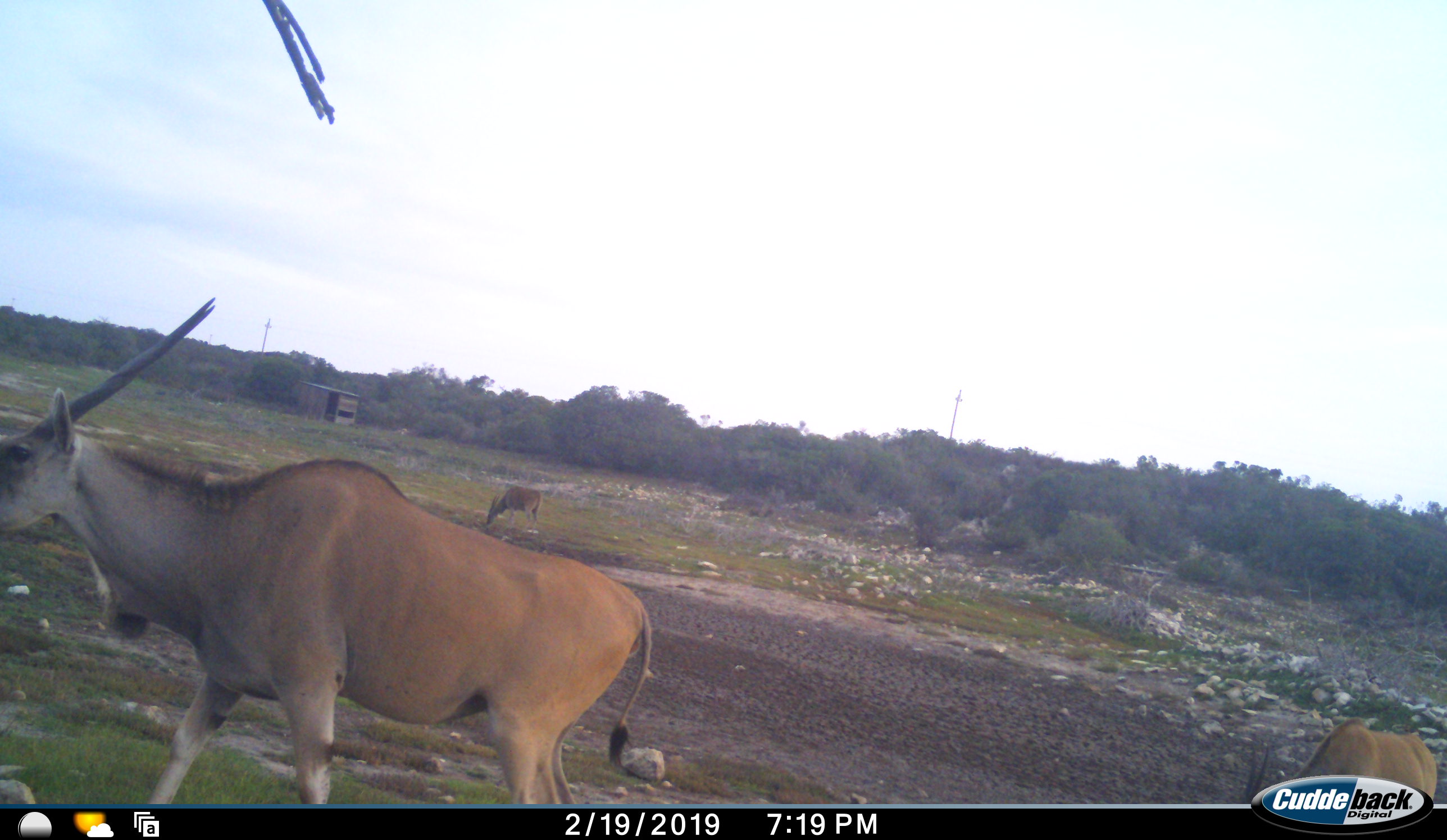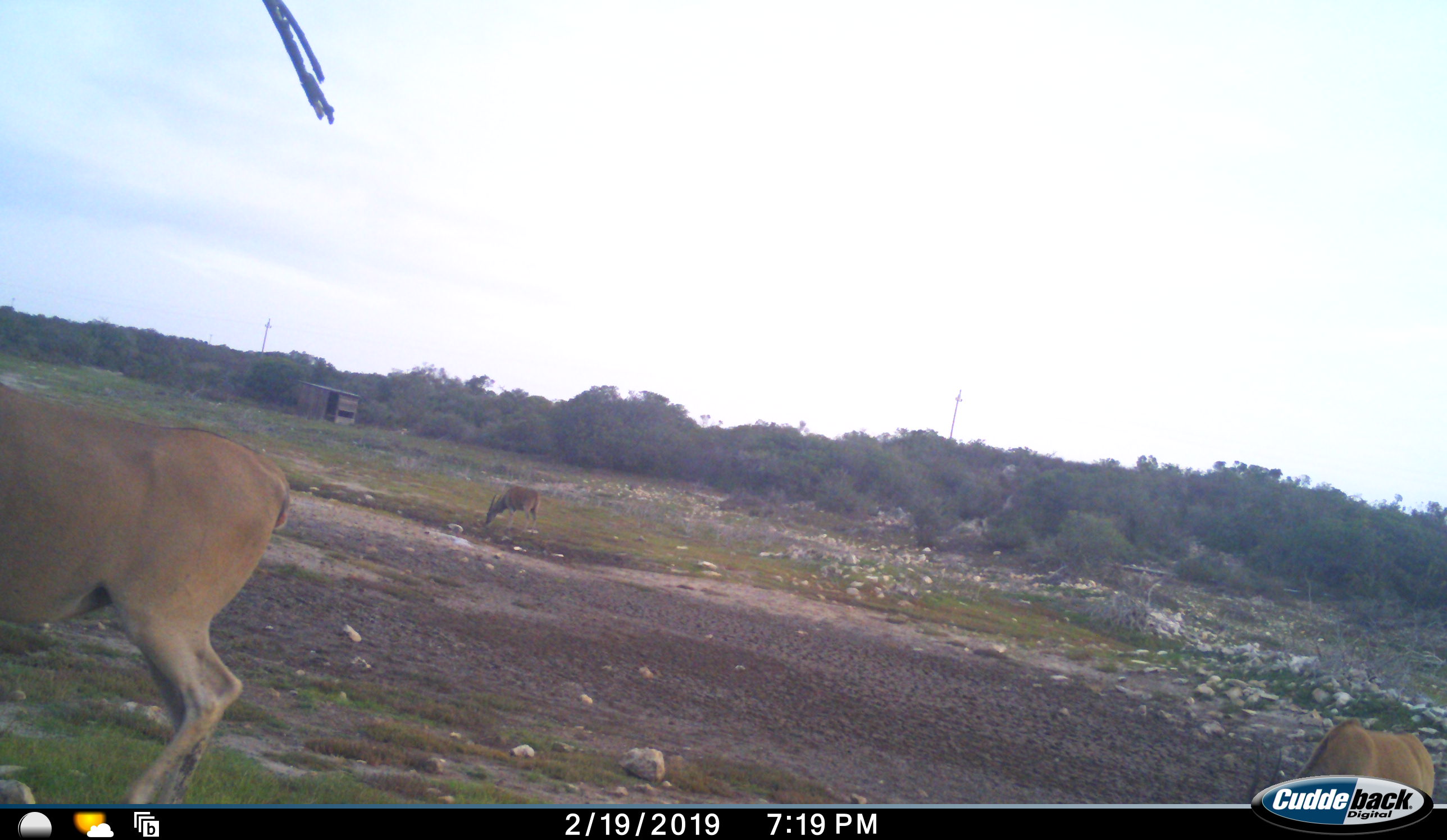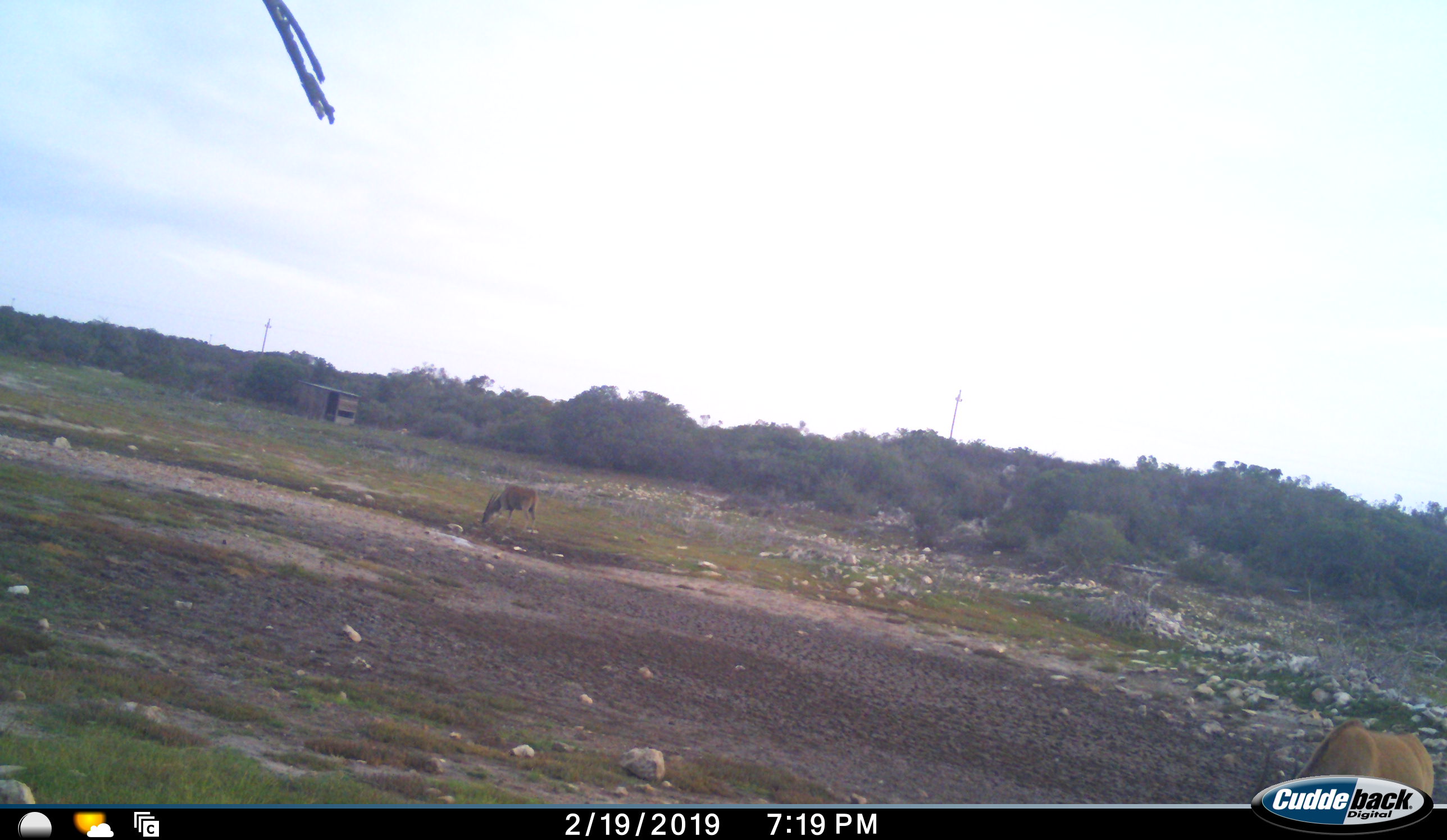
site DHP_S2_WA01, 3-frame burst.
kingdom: Animalia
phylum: Chordata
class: Mammalia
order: Artiodactyla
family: Bovidae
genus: Tragelaphus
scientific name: Tragelaphus oryx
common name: eland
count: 3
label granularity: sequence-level